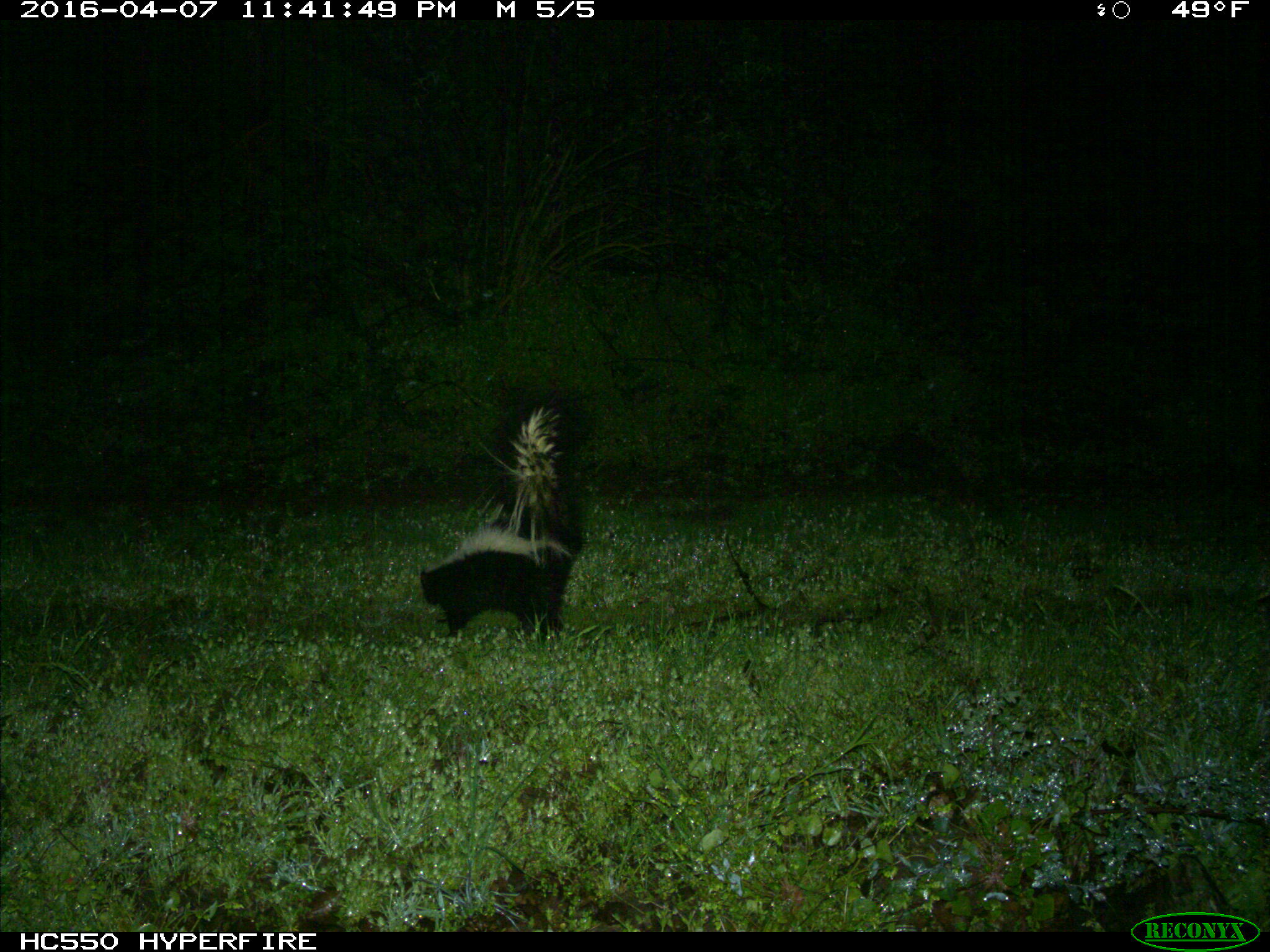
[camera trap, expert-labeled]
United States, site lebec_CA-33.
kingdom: Animalia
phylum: Chordata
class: Mammalia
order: Carnivora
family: Mephitidae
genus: Mephitis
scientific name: Mephitis mephitis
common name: striped skunk